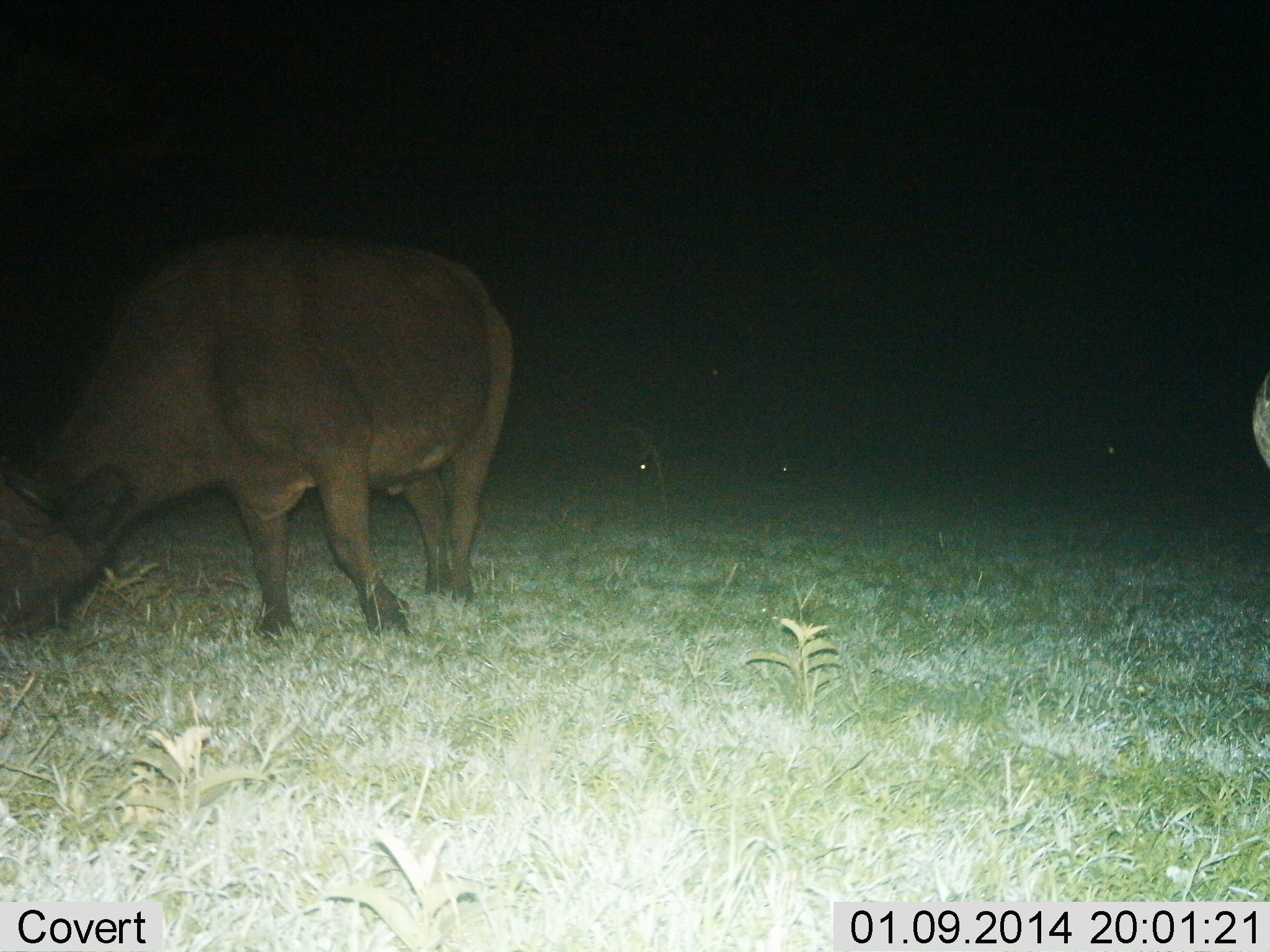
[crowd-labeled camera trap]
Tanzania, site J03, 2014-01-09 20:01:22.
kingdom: Animalia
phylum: Chordata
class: Mammalia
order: Artiodactyla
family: Bovidae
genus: Syncerus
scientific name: Syncerus caffer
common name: cape buffalo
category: buffalo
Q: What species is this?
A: Buffalo (cape buffalo) (Syncerus caffer).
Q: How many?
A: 2.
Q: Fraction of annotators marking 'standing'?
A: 50%.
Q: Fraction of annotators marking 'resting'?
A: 0%.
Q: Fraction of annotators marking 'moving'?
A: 0%.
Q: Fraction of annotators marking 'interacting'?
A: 0%.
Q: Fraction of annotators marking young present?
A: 0%.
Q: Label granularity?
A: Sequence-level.